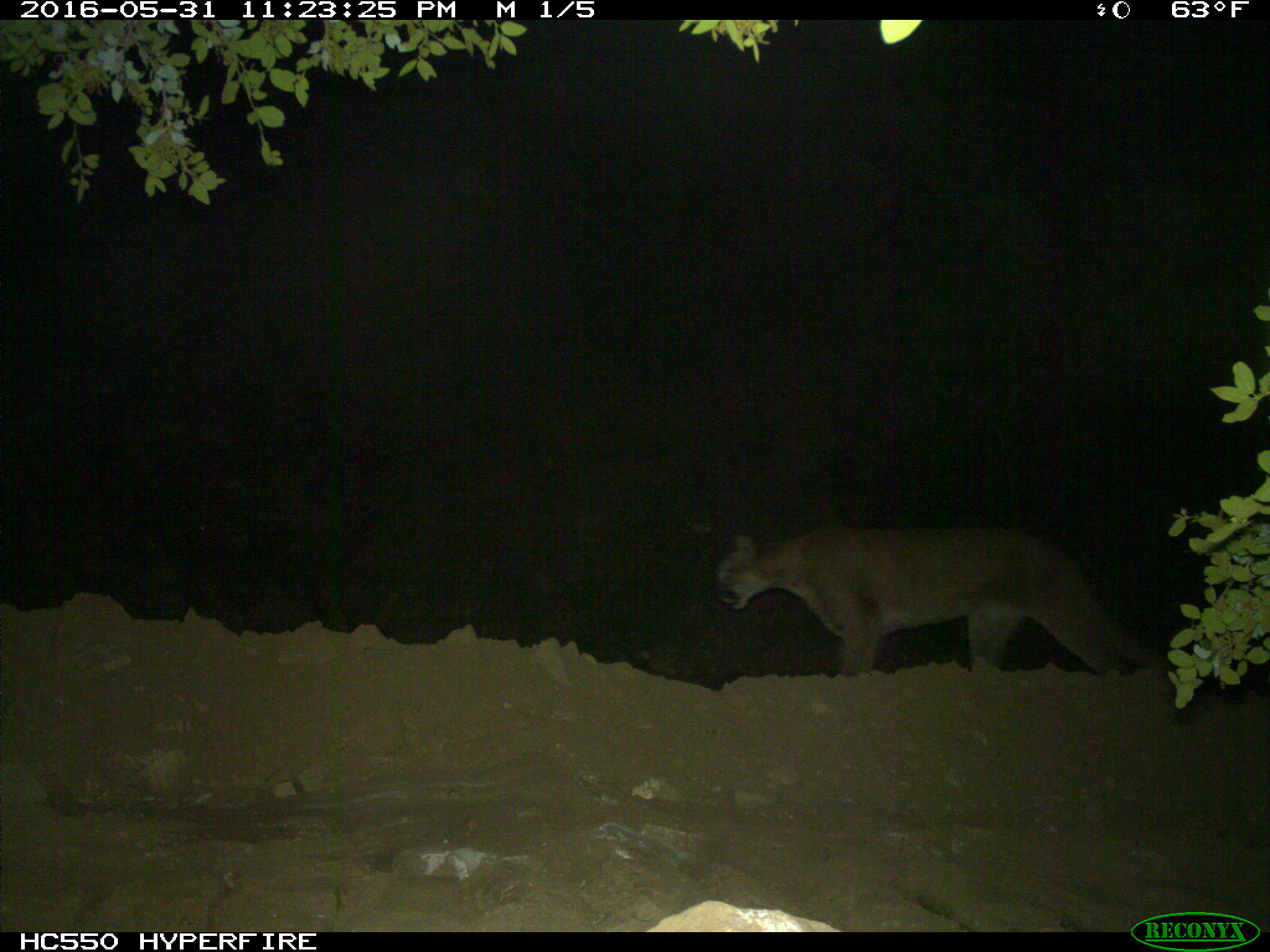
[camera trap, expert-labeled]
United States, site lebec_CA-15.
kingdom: Animalia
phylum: Chordata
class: Mammalia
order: Carnivora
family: Felidae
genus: Puma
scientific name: Puma concolor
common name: mountain lion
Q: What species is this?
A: Puma concolor (mountain lion).